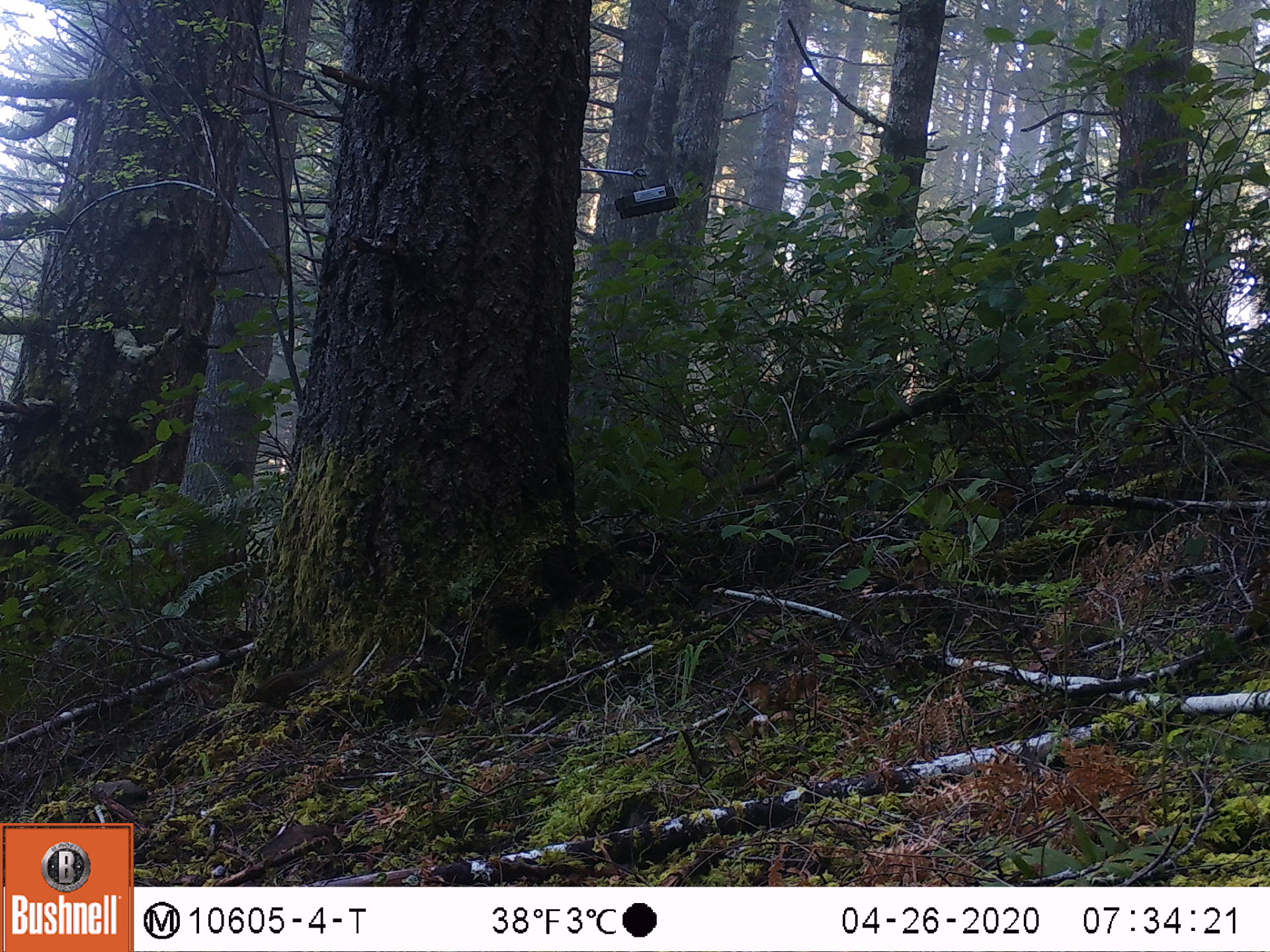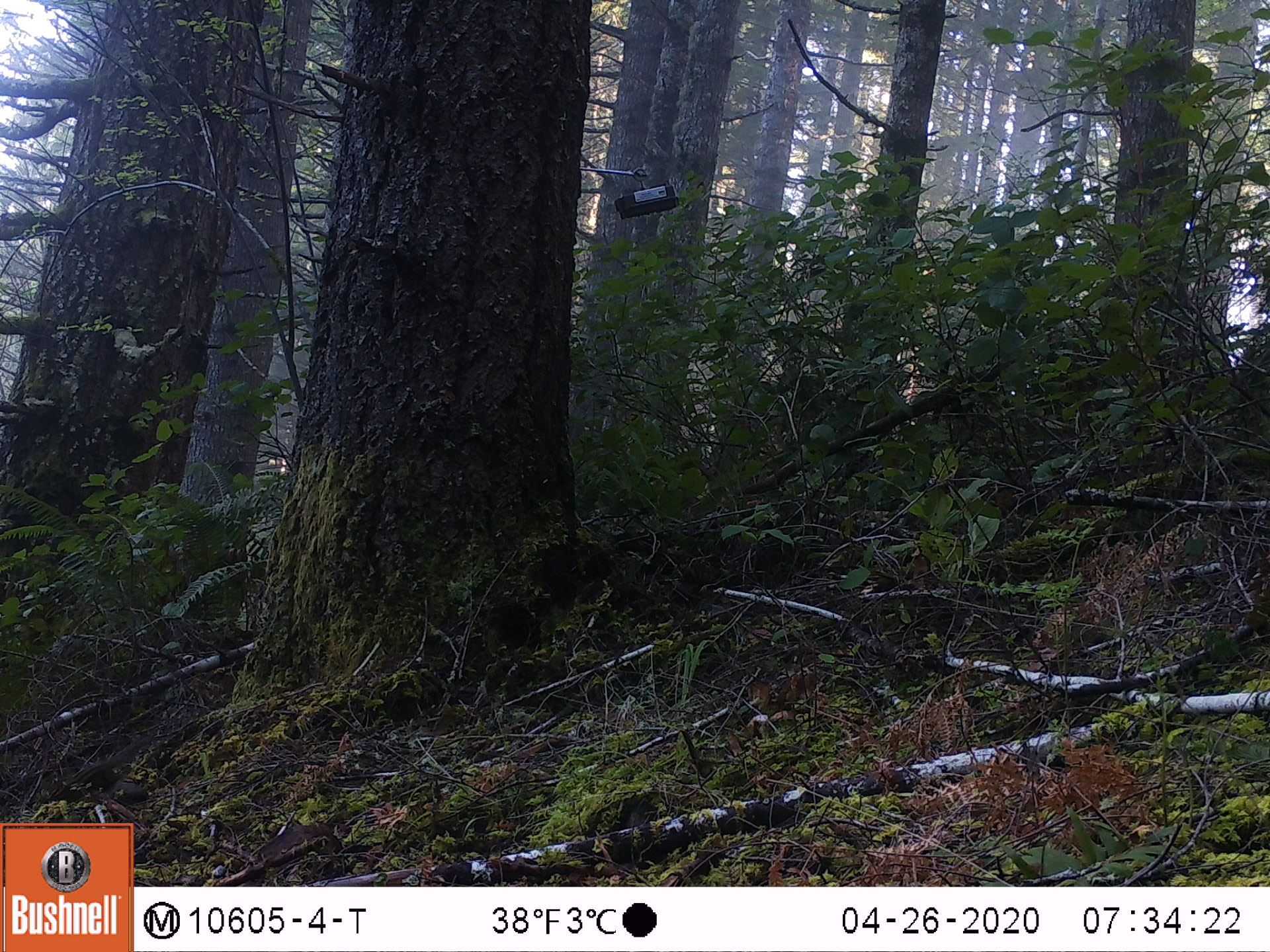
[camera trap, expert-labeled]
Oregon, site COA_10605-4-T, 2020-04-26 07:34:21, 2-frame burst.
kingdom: Animalia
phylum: Chordata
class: Mammalia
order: Rodentia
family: Sciuridae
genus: Neotamias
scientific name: Neotamias townsendii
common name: townsend's chipmunk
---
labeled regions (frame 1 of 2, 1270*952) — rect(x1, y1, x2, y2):
townsend's chipmunk: rect(237, 645, 349, 709)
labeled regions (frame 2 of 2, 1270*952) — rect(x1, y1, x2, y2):
townsend's chipmunk: rect(43, 735, 151, 802)